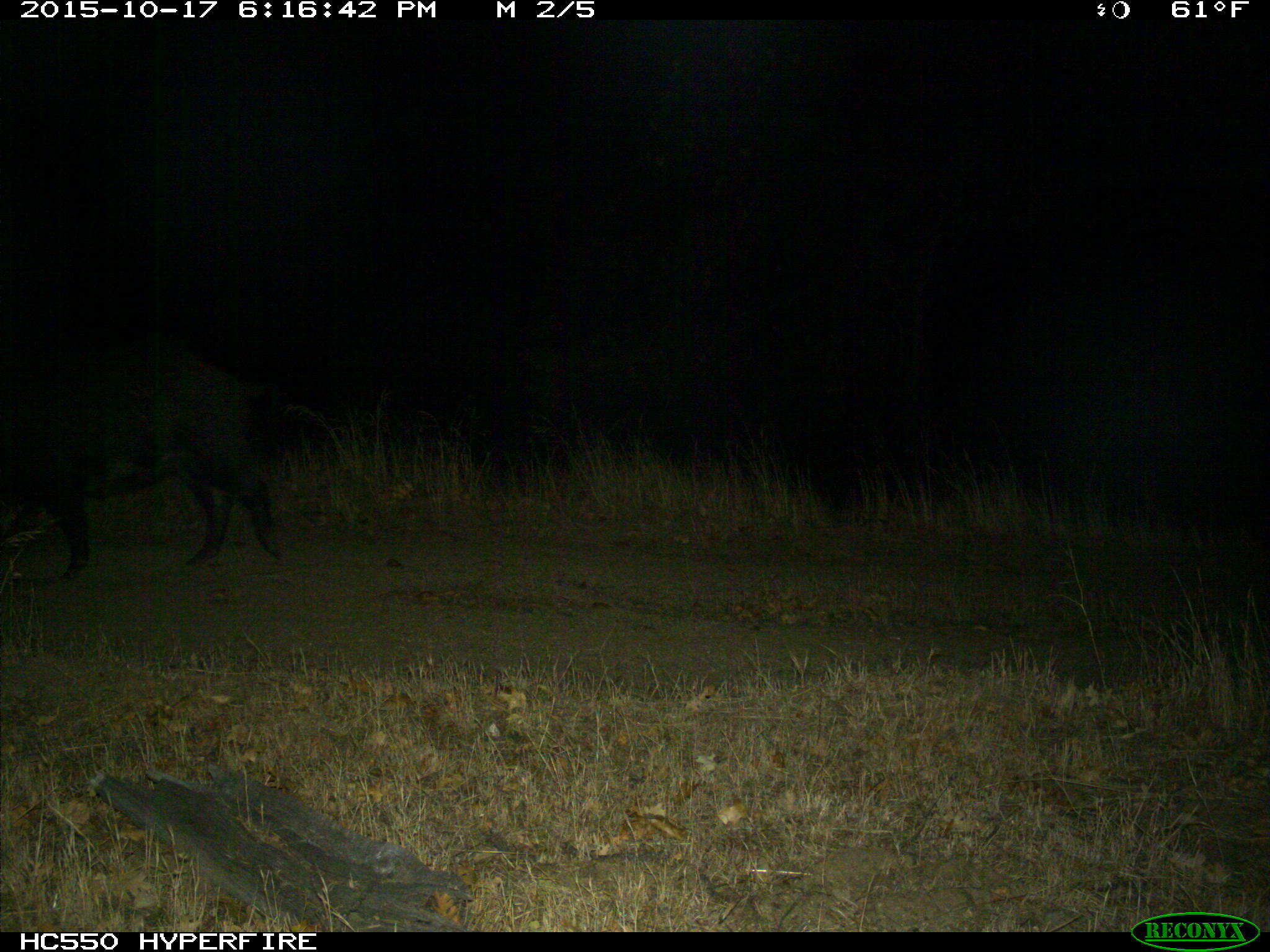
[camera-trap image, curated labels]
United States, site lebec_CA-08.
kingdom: Animalia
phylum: Chordata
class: Mammalia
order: Artiodactyla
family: Suidae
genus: Sus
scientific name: Sus scrofa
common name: wild boar